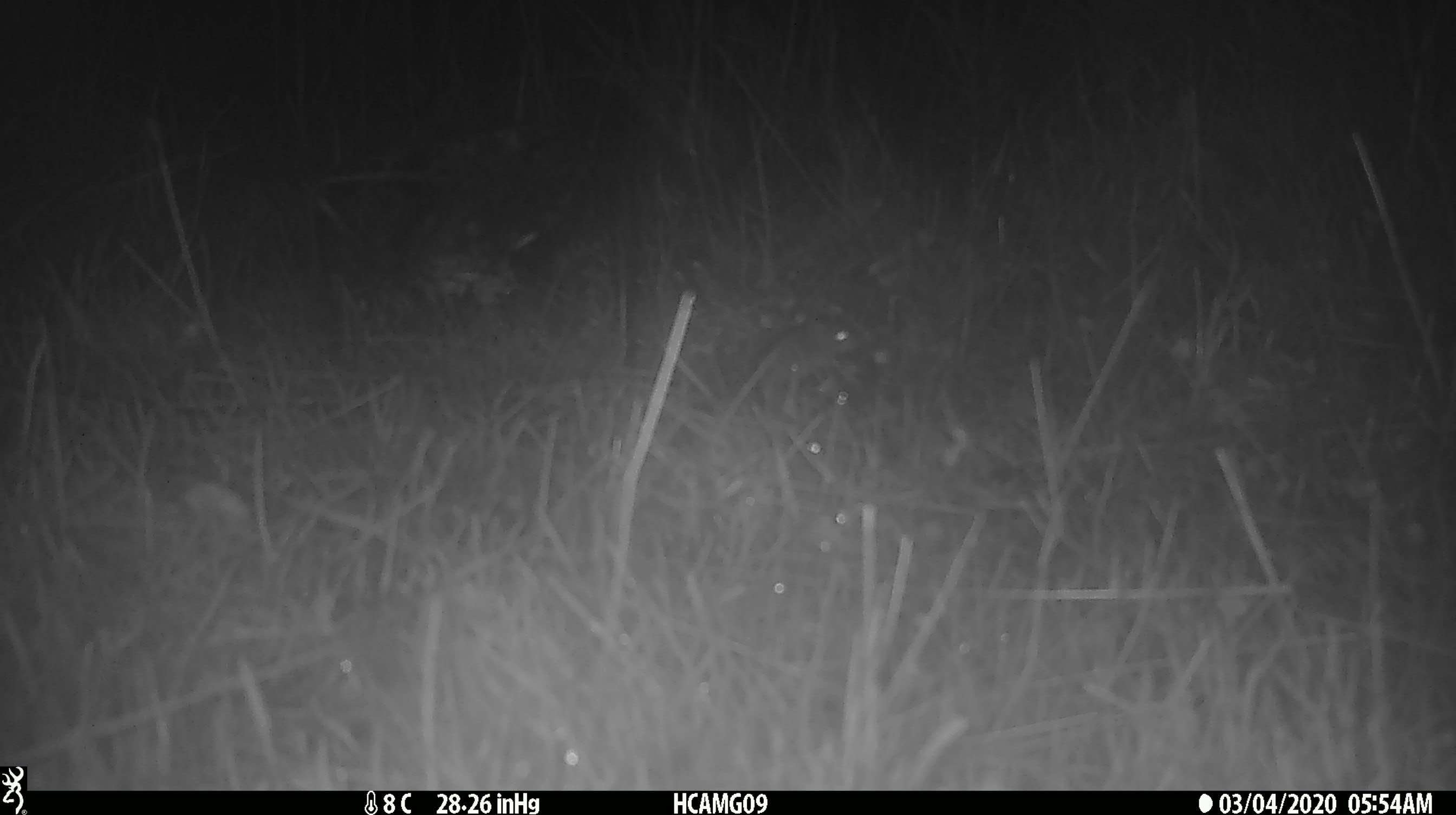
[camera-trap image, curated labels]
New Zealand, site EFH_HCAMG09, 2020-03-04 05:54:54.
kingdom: Animalia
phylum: Chordata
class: Mammalia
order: Rodentia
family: Muridae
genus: Mus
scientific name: Mus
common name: mouse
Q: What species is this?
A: Mouse (Mus).